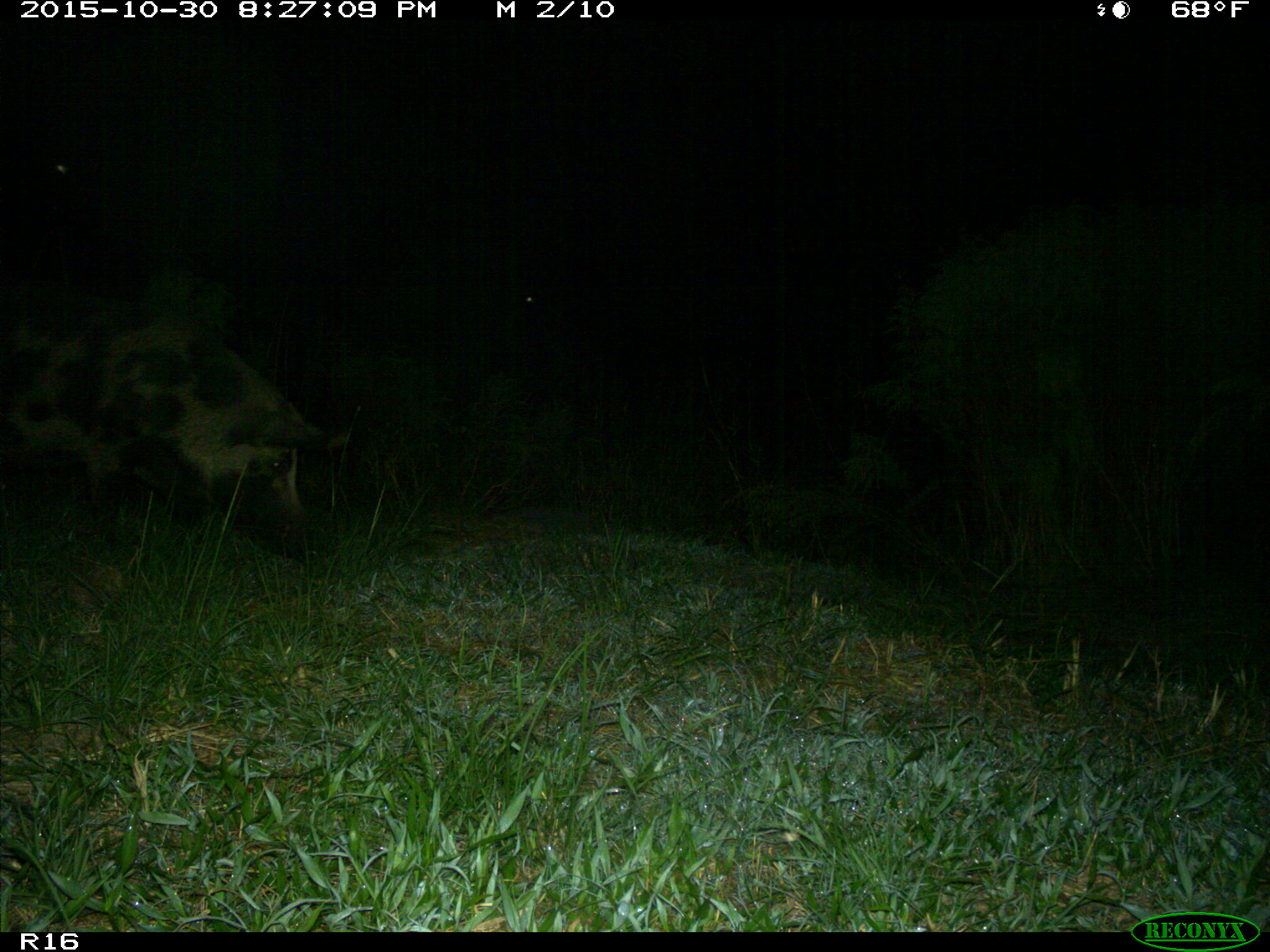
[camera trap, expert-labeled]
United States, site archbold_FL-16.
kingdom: Animalia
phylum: Chordata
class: Mammalia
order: Artiodactyla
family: Suidae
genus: Sus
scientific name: Sus scrofa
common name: wild boar